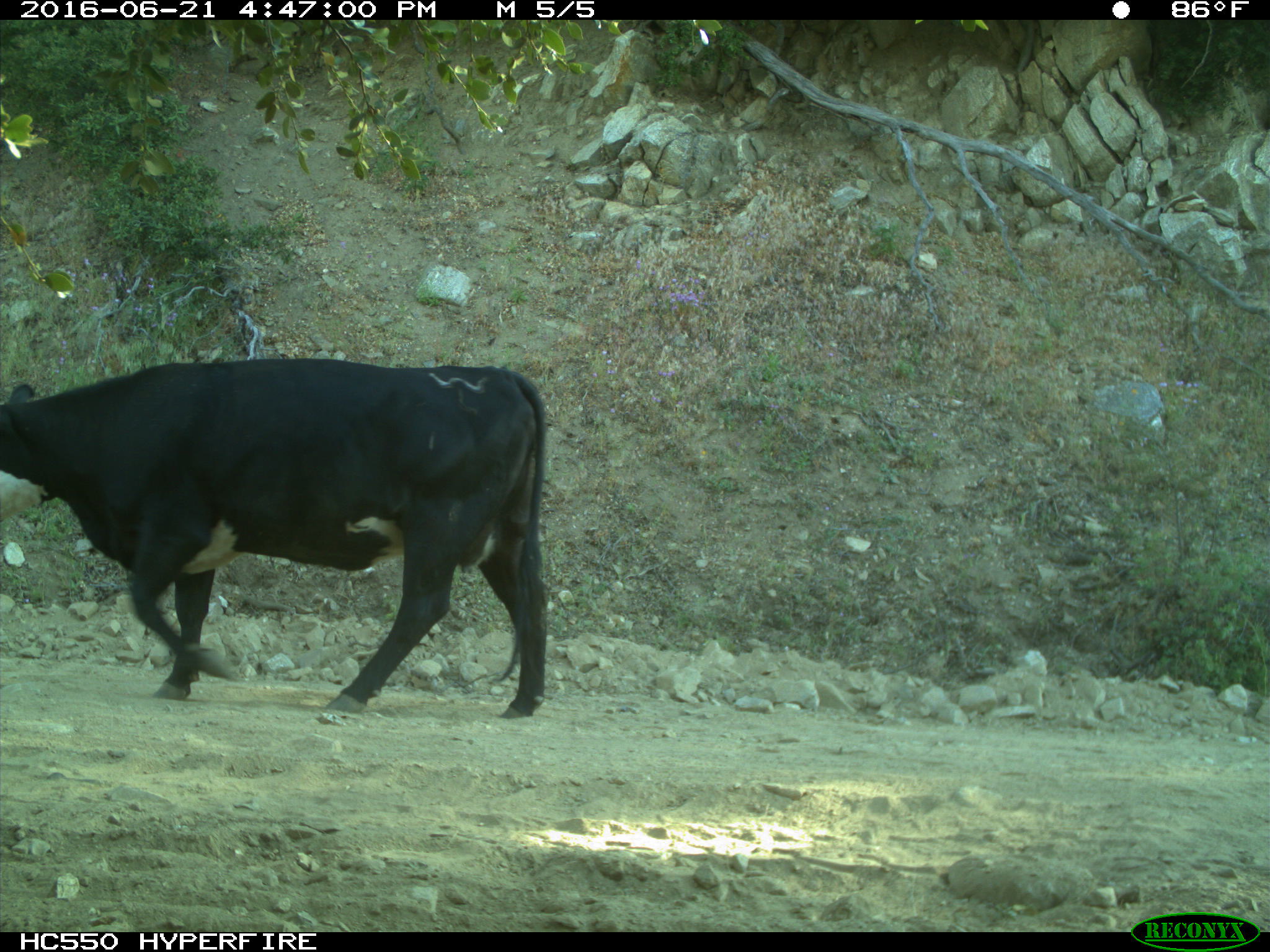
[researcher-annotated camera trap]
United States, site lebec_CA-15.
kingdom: Animalia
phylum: Chordata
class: Mammalia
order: Artiodactyla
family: Bovidae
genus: Bos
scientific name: Bos taurus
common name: domestic cow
Bos taurus (domestic cow).